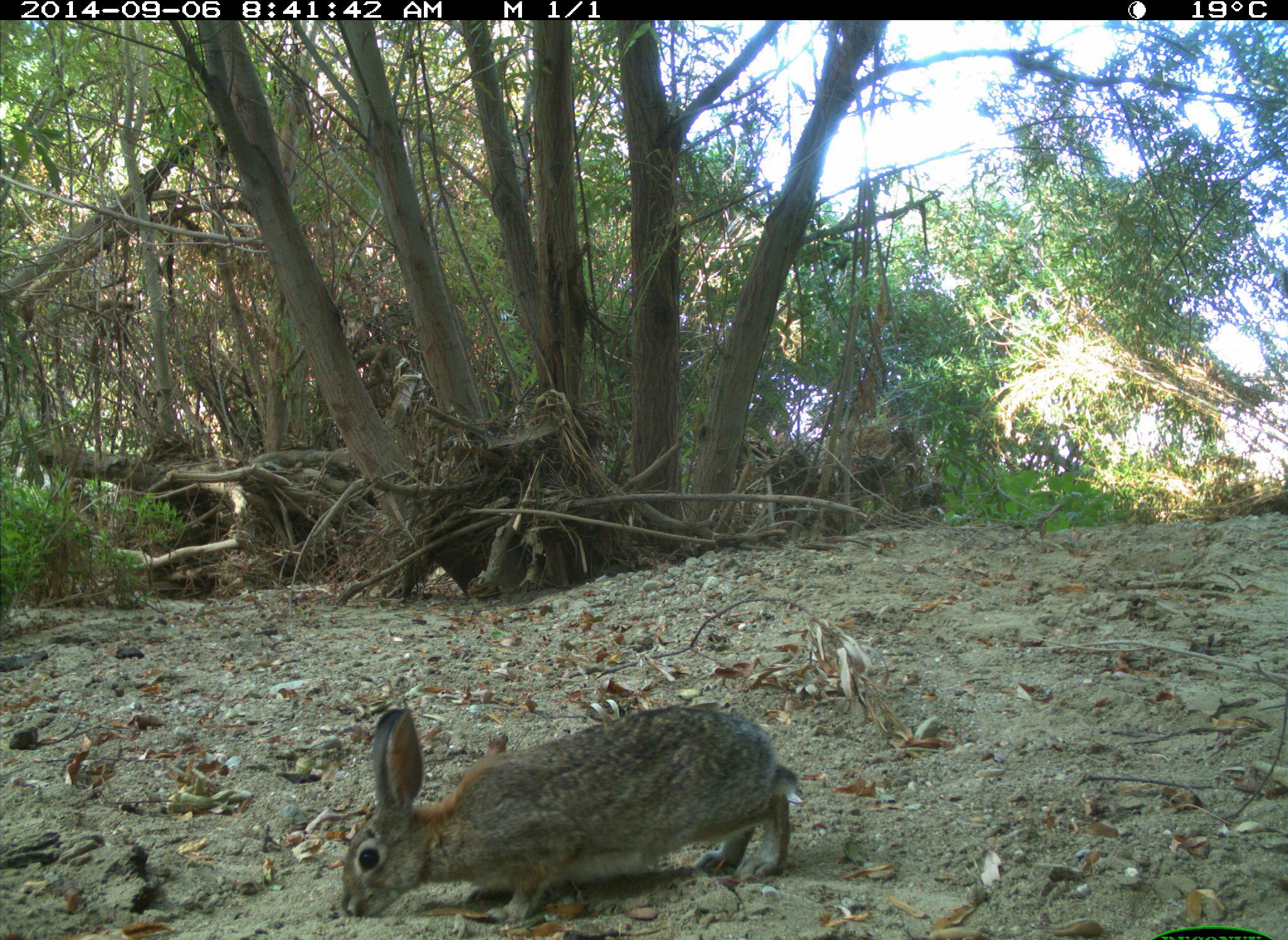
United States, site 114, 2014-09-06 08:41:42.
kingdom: Animalia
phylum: Chordata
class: Mammalia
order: Lagomorpha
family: Leporidae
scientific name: Leporidae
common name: rabbits and hares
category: rabbit